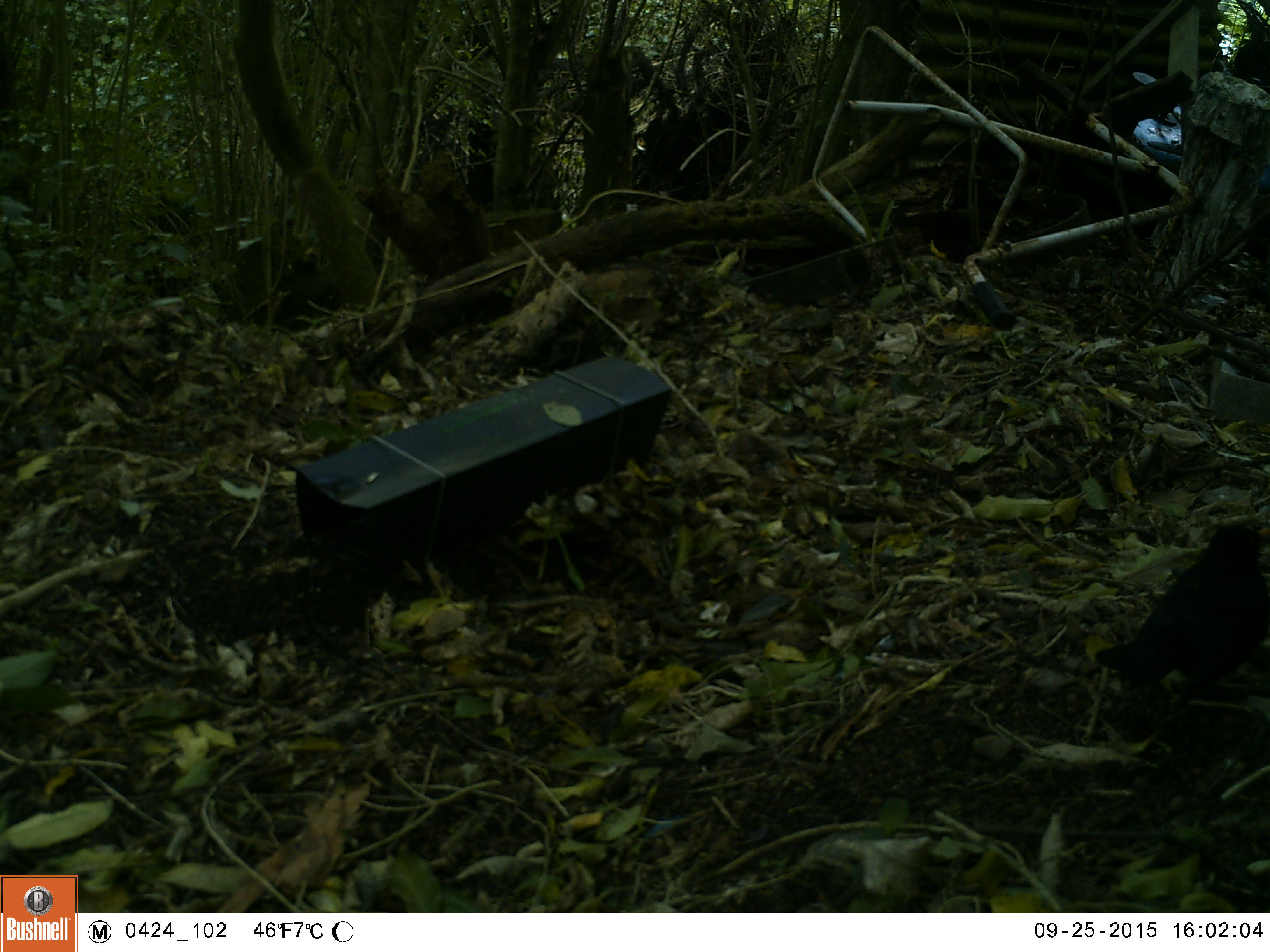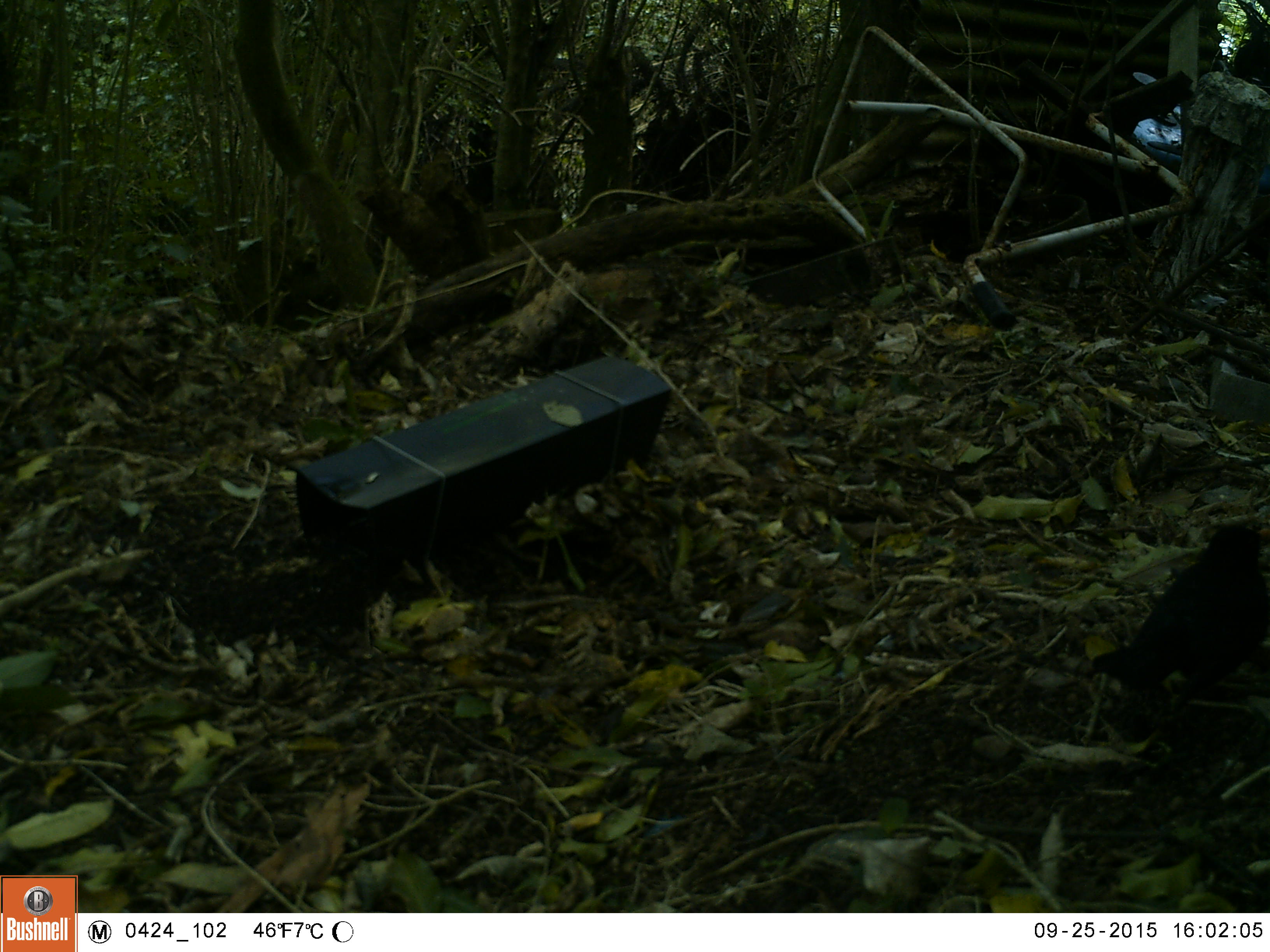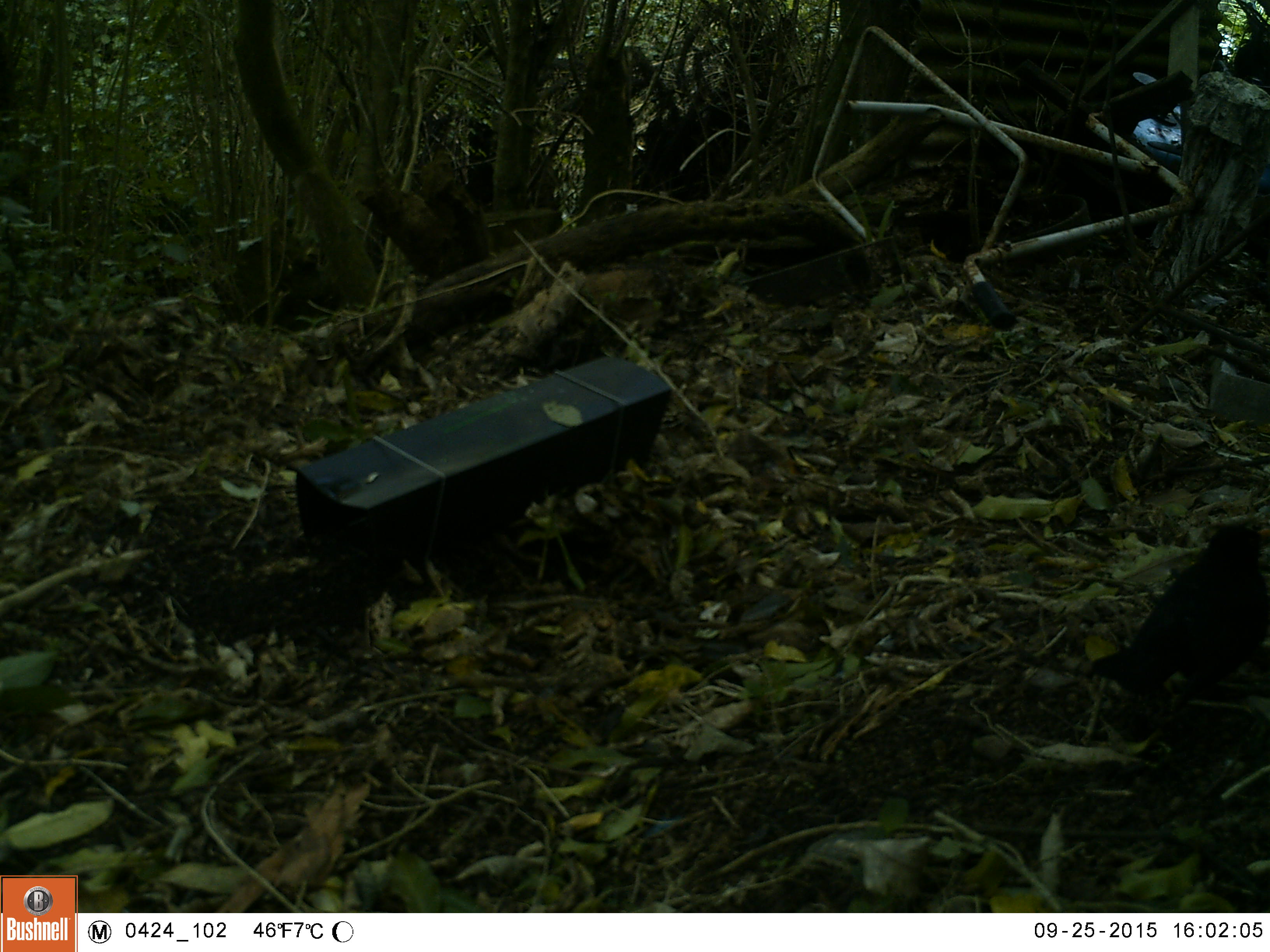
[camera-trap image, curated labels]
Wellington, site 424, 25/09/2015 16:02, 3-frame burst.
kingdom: Animalia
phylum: Chordata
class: Aves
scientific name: Aves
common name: bird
Bird (Aves).